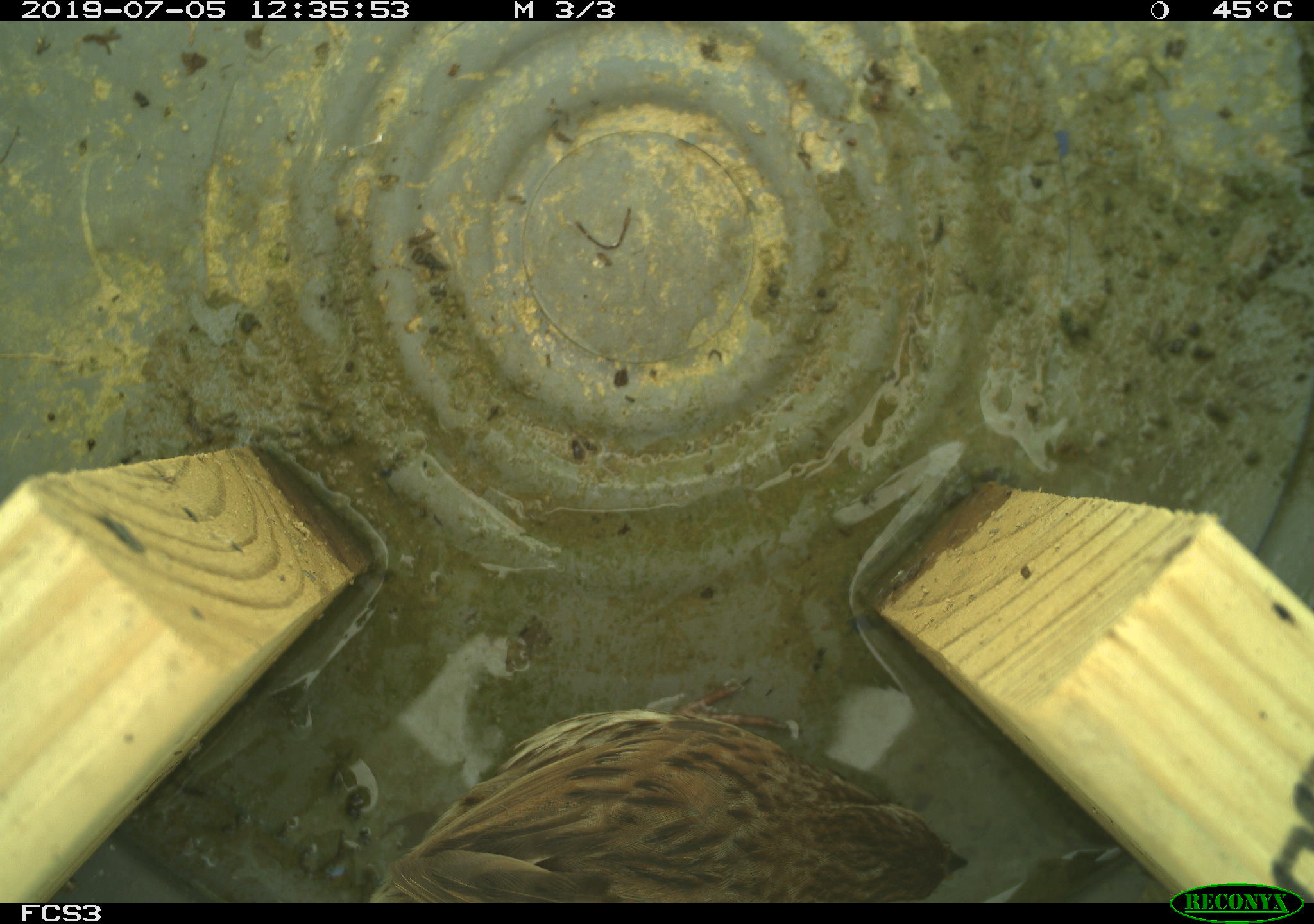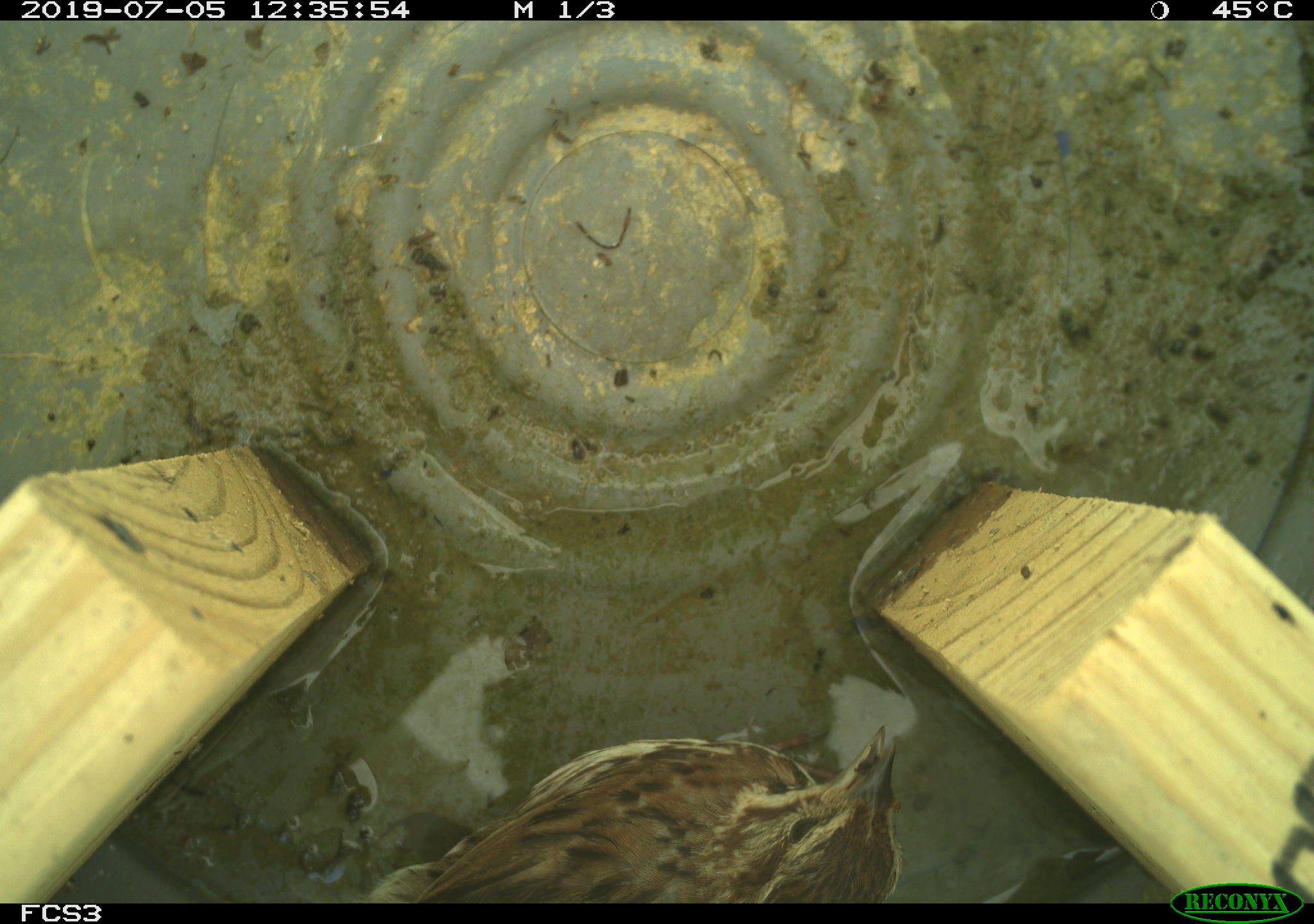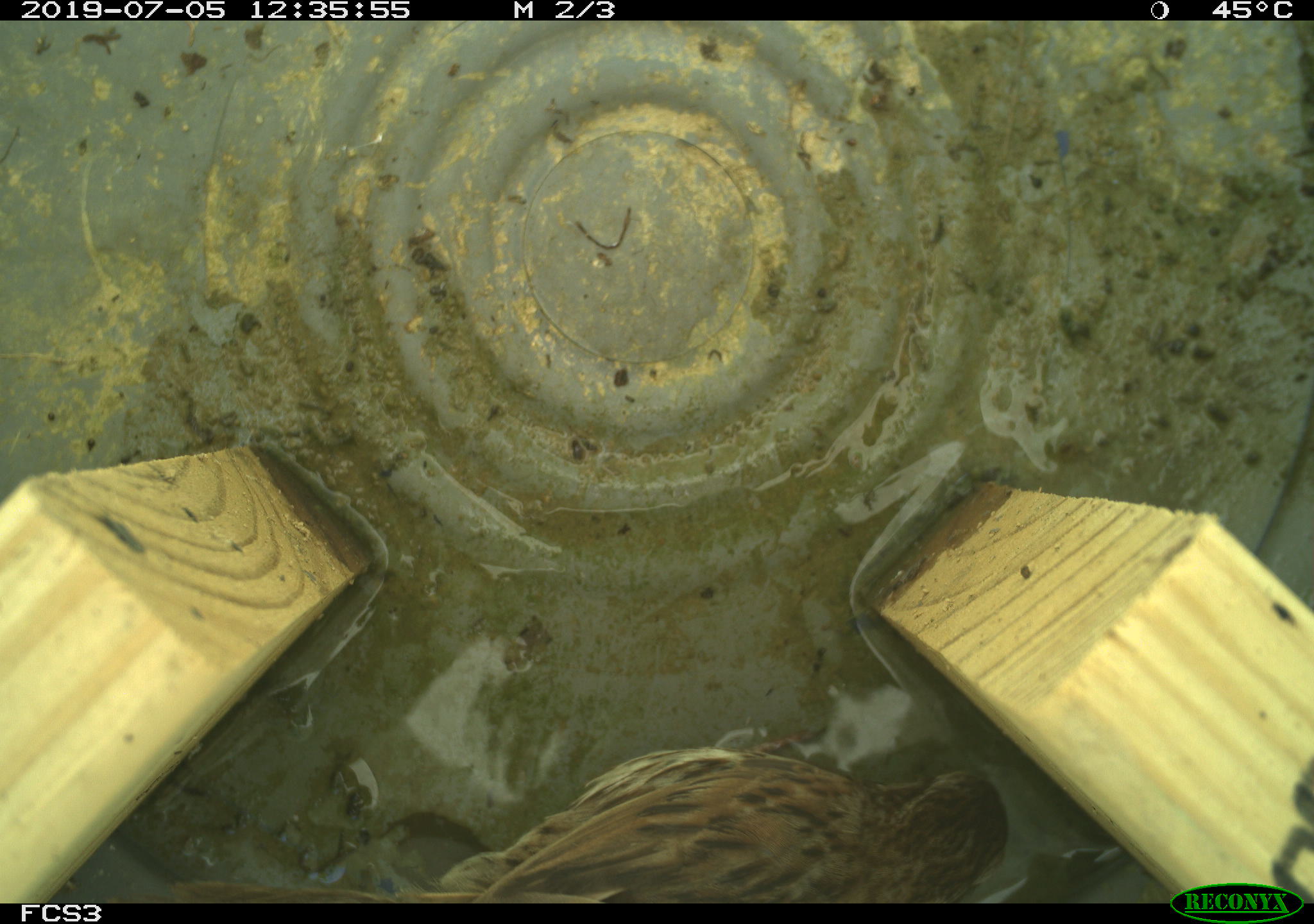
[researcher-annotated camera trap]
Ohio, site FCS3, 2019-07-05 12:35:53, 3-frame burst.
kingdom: Animalia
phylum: Chordata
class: Aves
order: Passeriformes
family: Passerellidae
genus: Melospiza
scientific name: Melospiza melodia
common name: song sparrow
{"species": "song sparrow (Melospiza melodia)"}